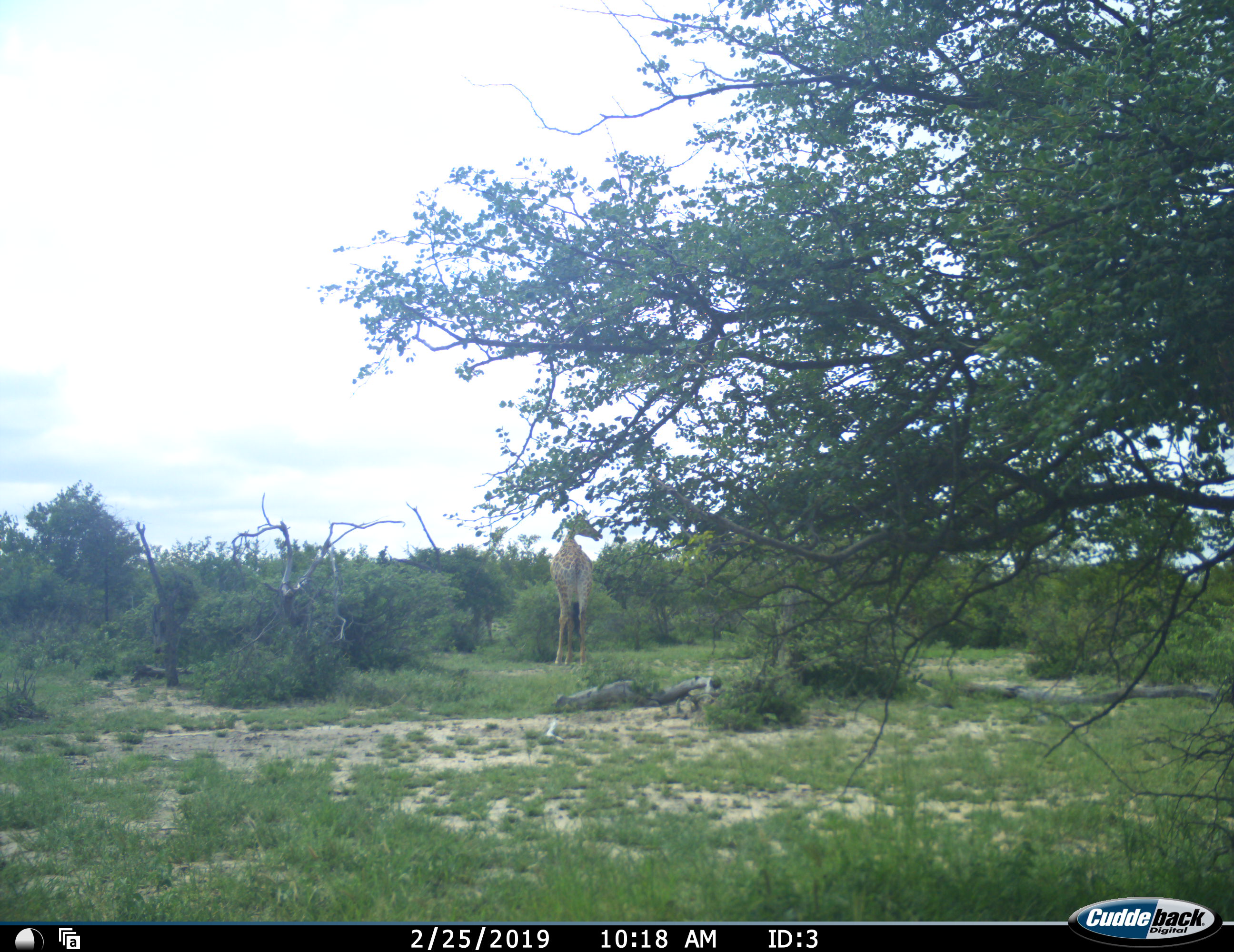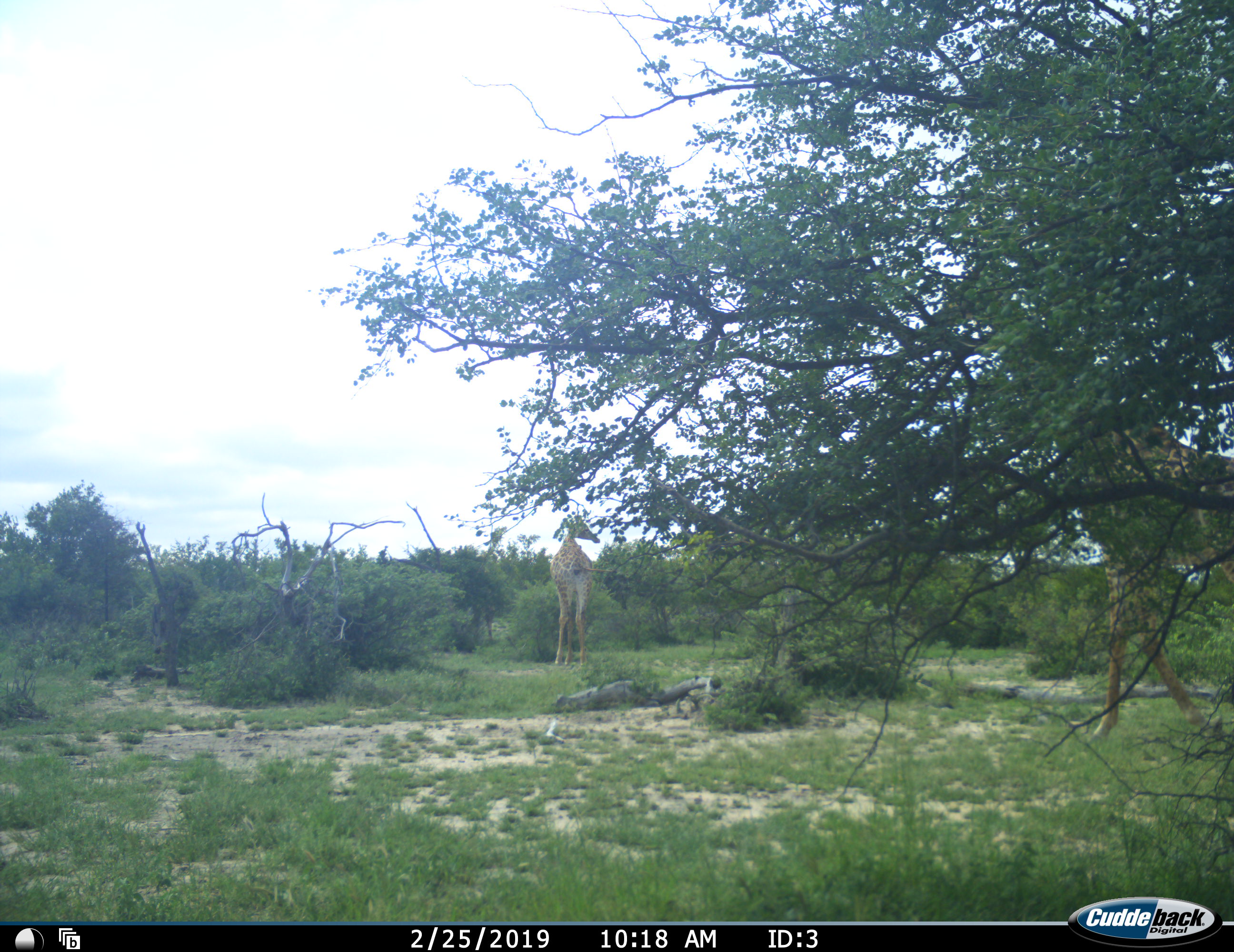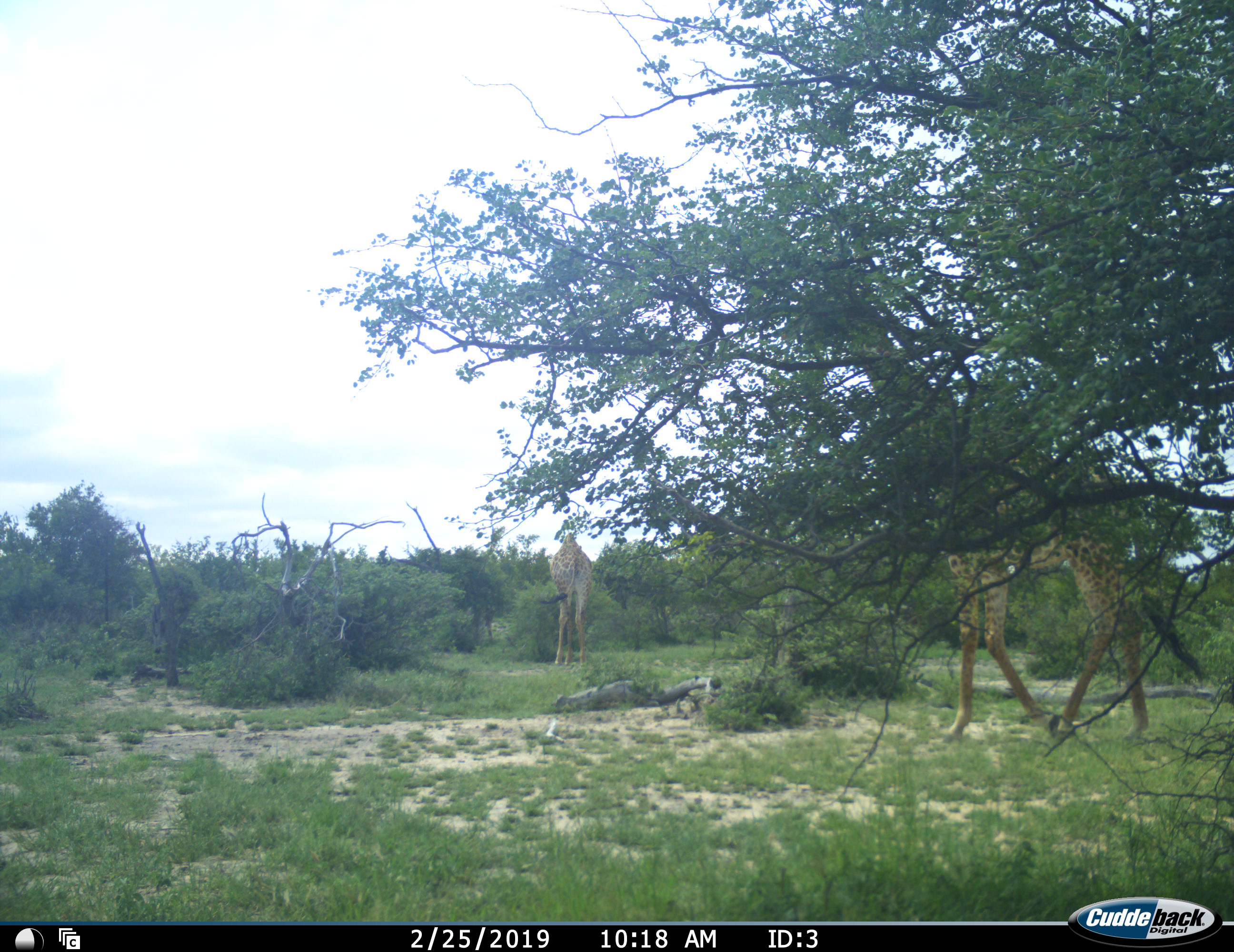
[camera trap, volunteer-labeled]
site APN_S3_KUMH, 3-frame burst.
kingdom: Animalia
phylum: Chordata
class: Mammalia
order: Artiodactyla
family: Giraffidae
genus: Giraffa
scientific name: Giraffa camelopardalis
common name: giraffe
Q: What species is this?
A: Giraffe (Giraffa camelopardalis).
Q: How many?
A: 2.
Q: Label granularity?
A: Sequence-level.